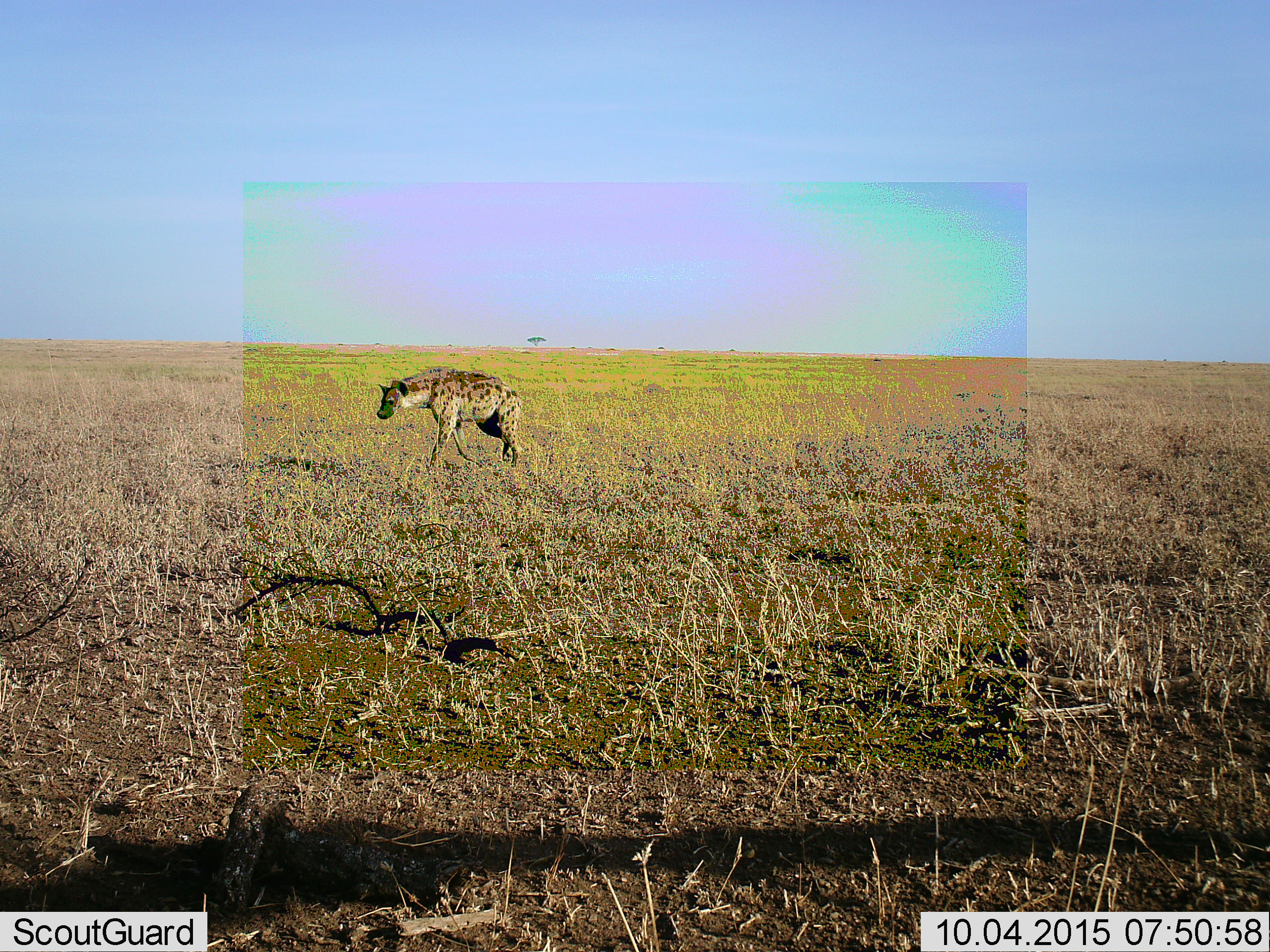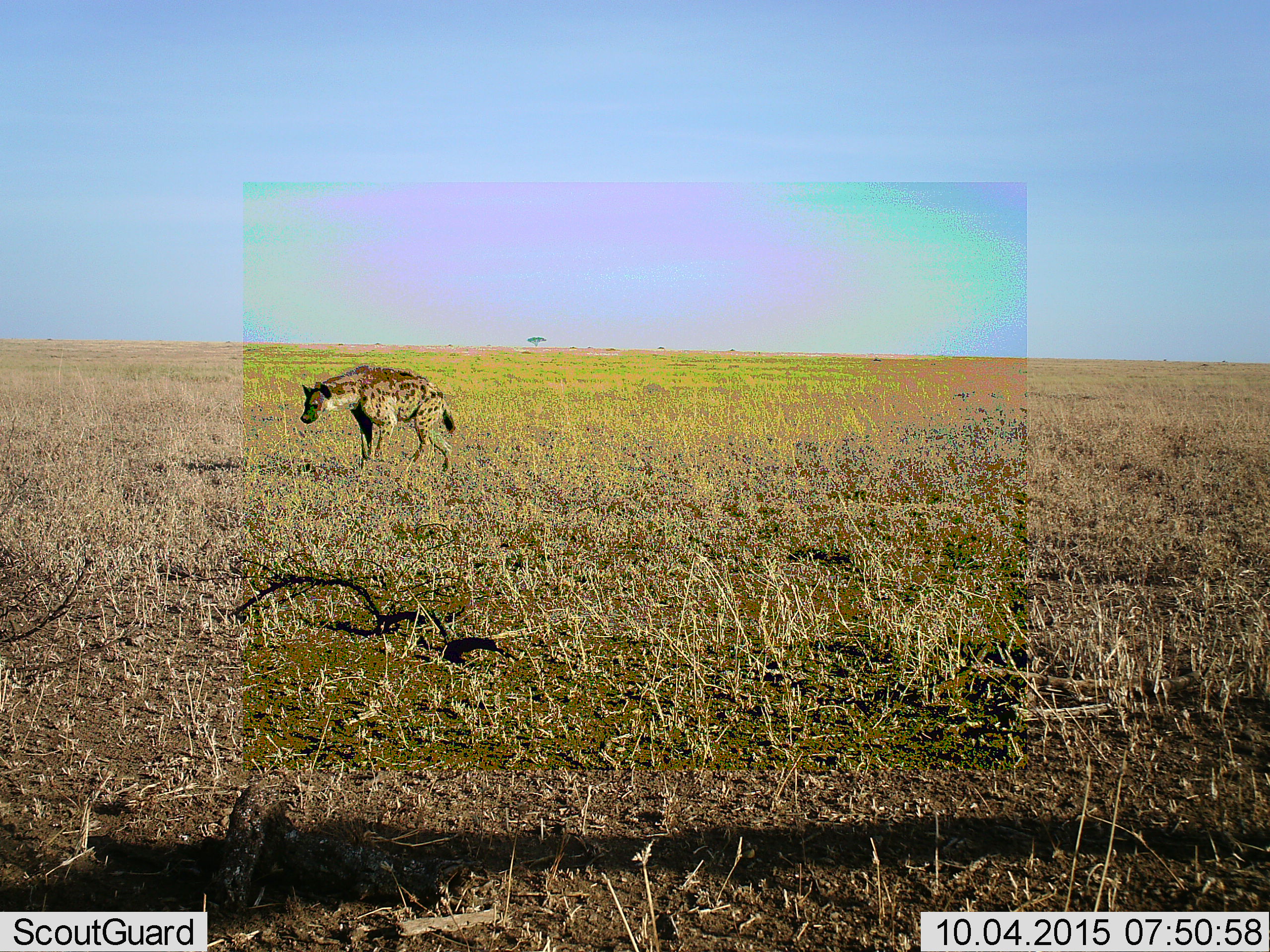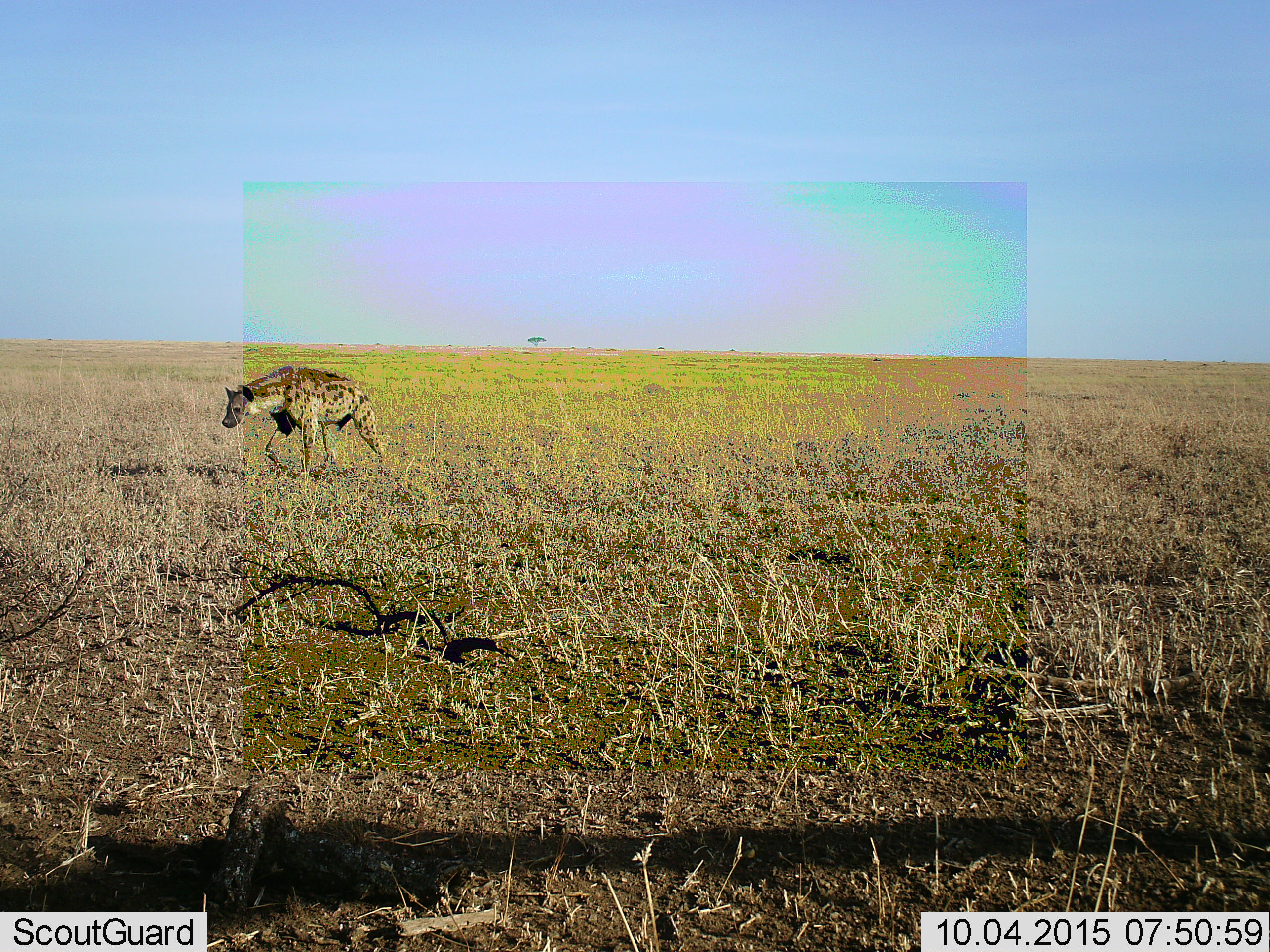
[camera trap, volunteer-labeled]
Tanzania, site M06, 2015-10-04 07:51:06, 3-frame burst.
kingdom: Animalia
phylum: Chordata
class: Mammalia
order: Carnivora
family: Hyaenidae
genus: Crocuta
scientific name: Crocuta crocuta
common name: spotted hyena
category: hyenaspotted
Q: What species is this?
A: Hyenaspotted (spotted hyena) (Crocuta crocuta).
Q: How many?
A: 1.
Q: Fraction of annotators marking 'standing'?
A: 0%.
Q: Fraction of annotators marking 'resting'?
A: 0%.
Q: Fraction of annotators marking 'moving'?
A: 100%.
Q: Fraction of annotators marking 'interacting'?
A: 0%.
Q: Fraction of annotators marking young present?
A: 0%.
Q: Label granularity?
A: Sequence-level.